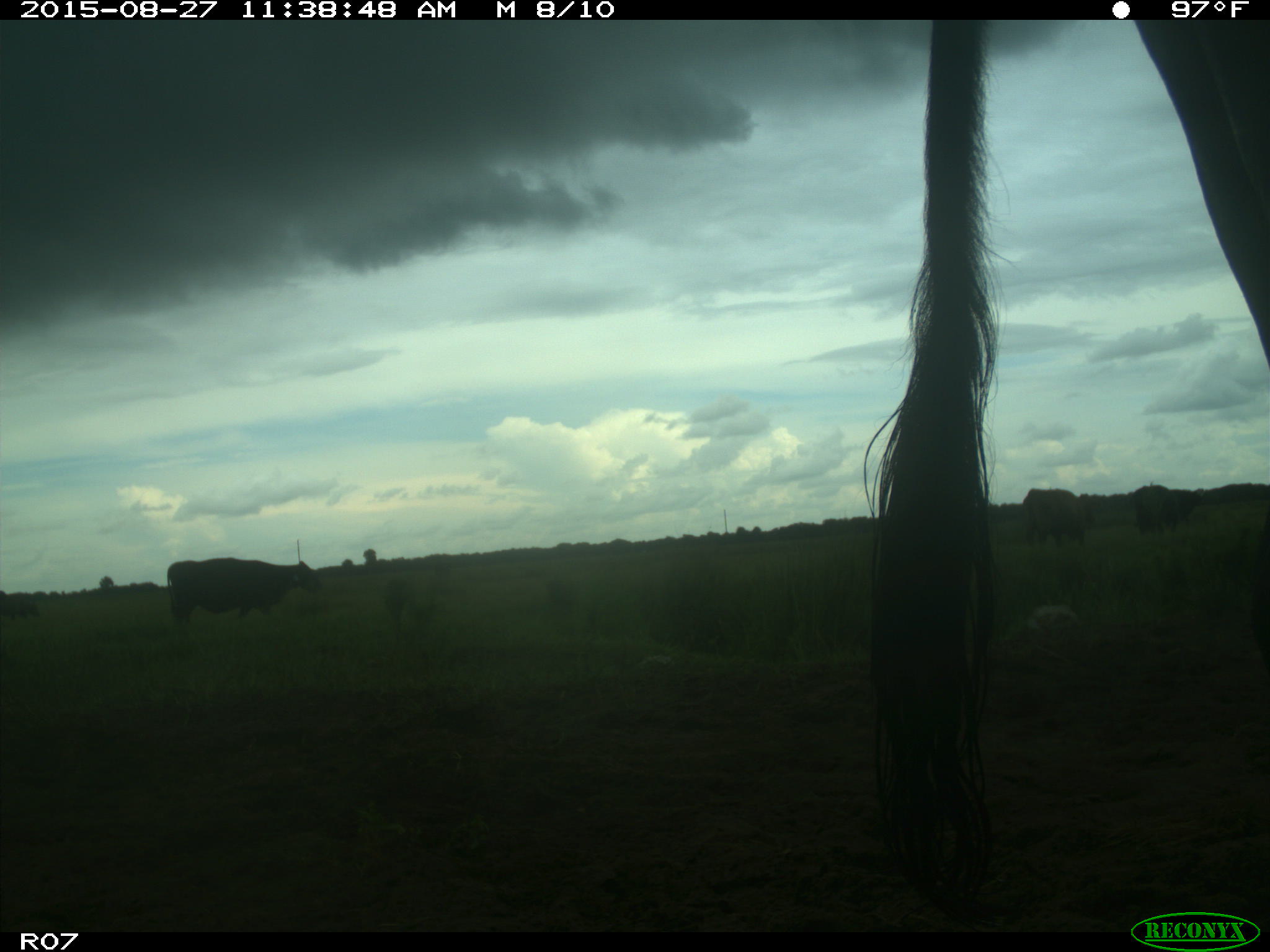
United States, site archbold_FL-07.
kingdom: Animalia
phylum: Chordata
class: Mammalia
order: Artiodactyla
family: Bovidae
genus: Bos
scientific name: Bos taurus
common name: domestic cow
Bos taurus (domestic cow).